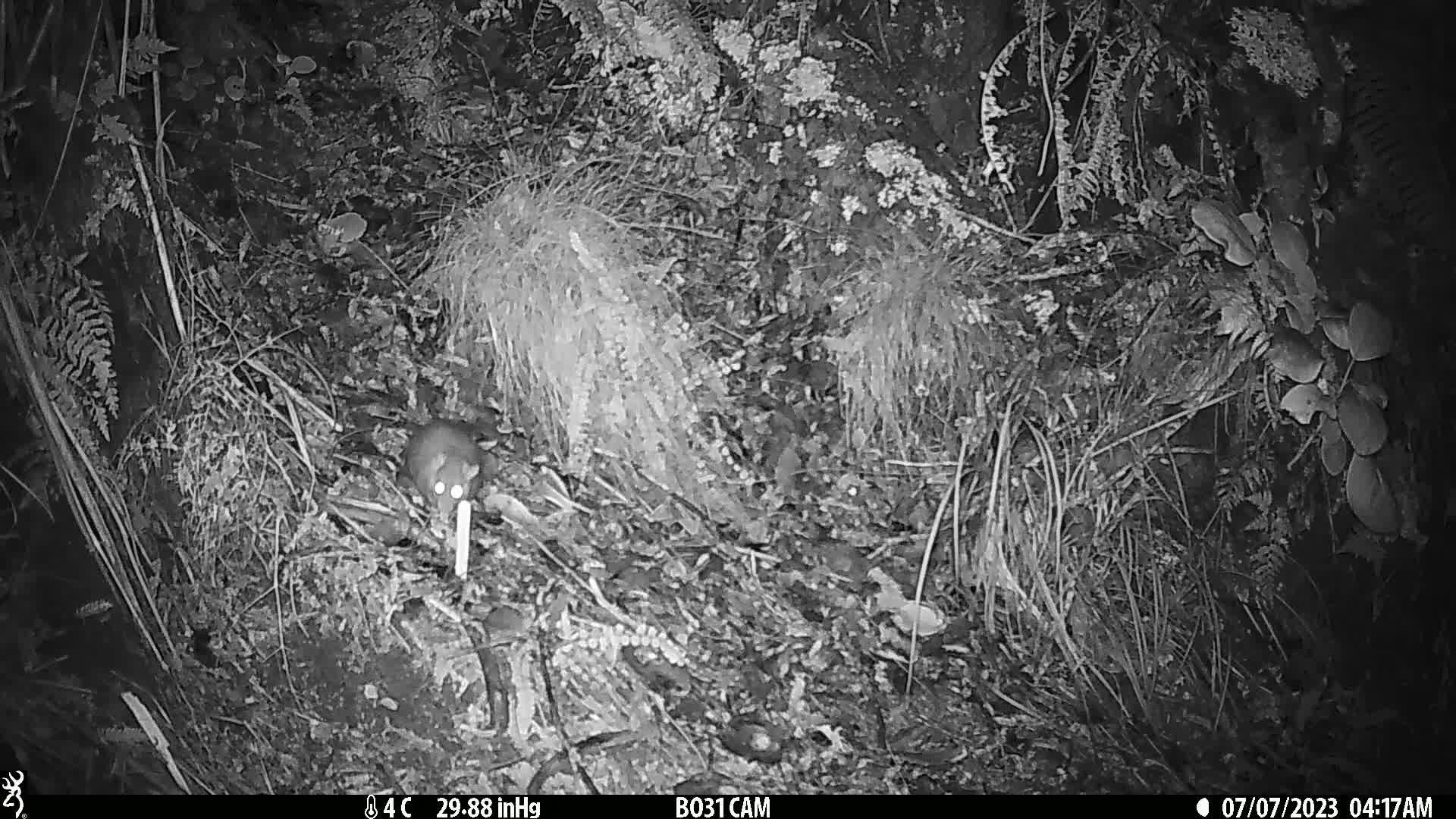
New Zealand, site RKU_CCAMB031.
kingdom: Animalia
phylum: Chordata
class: Mammalia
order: Rodentia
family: Muridae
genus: Rattus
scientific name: Rattus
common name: rat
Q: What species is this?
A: Rat (Rattus).